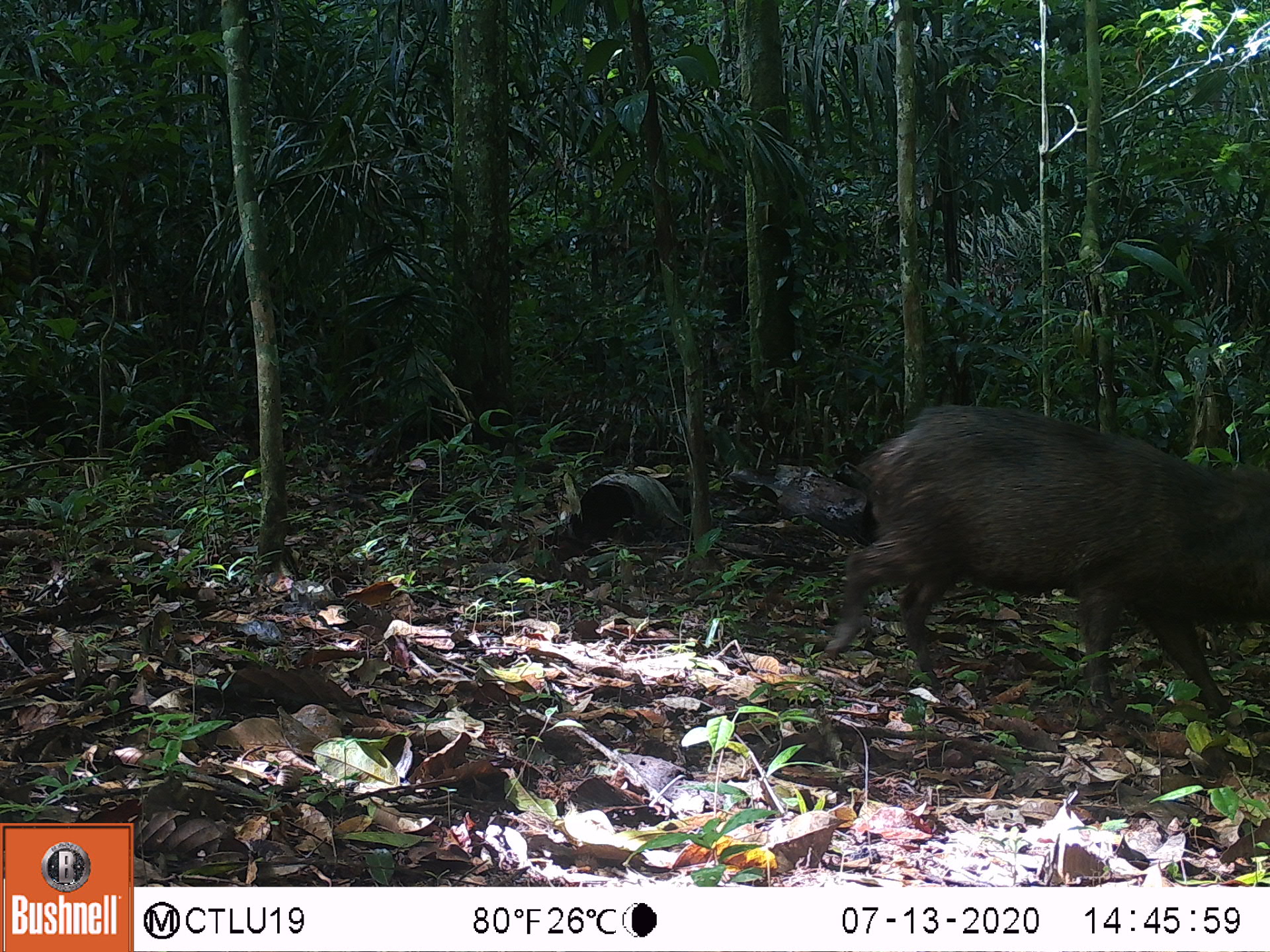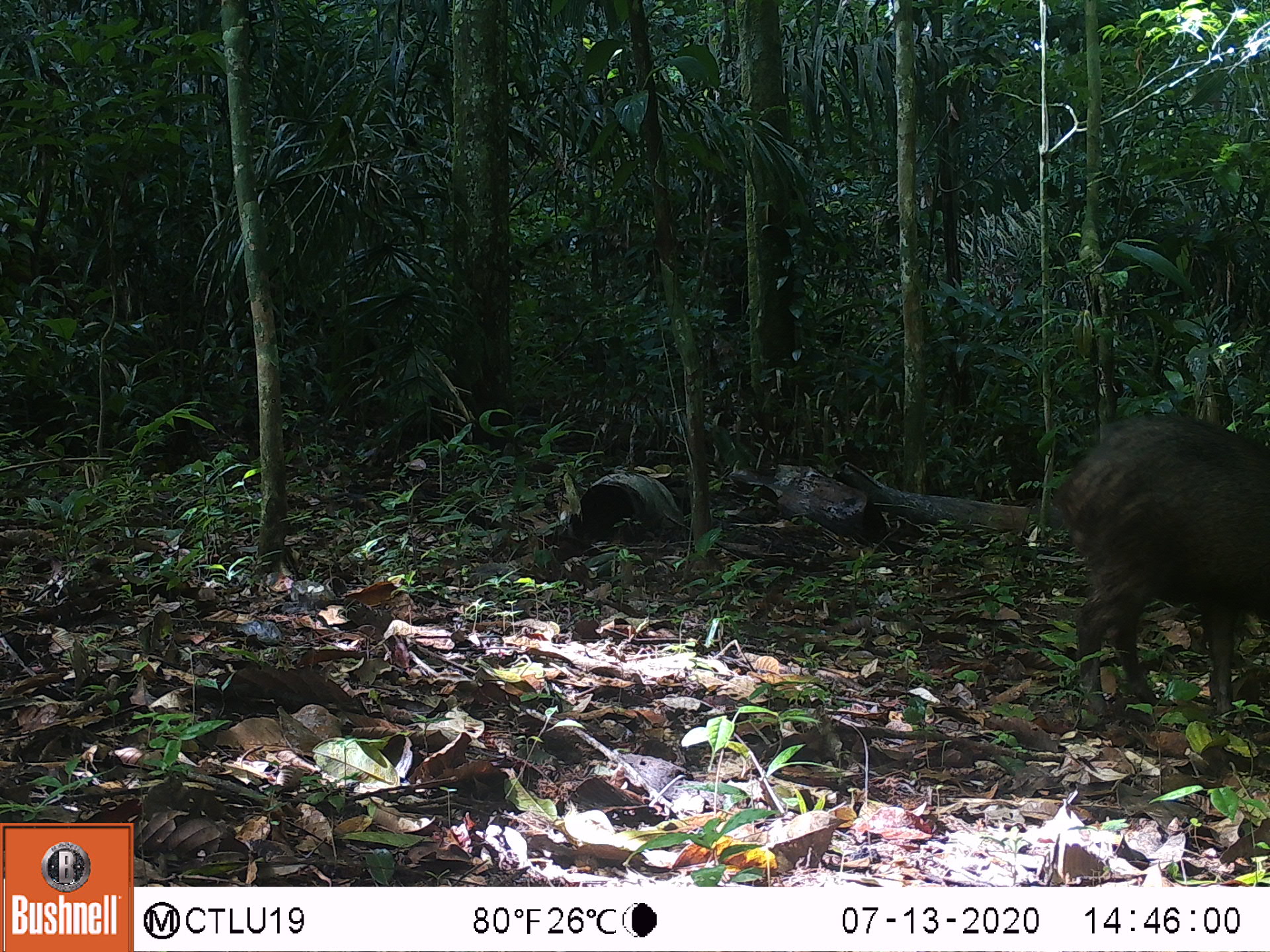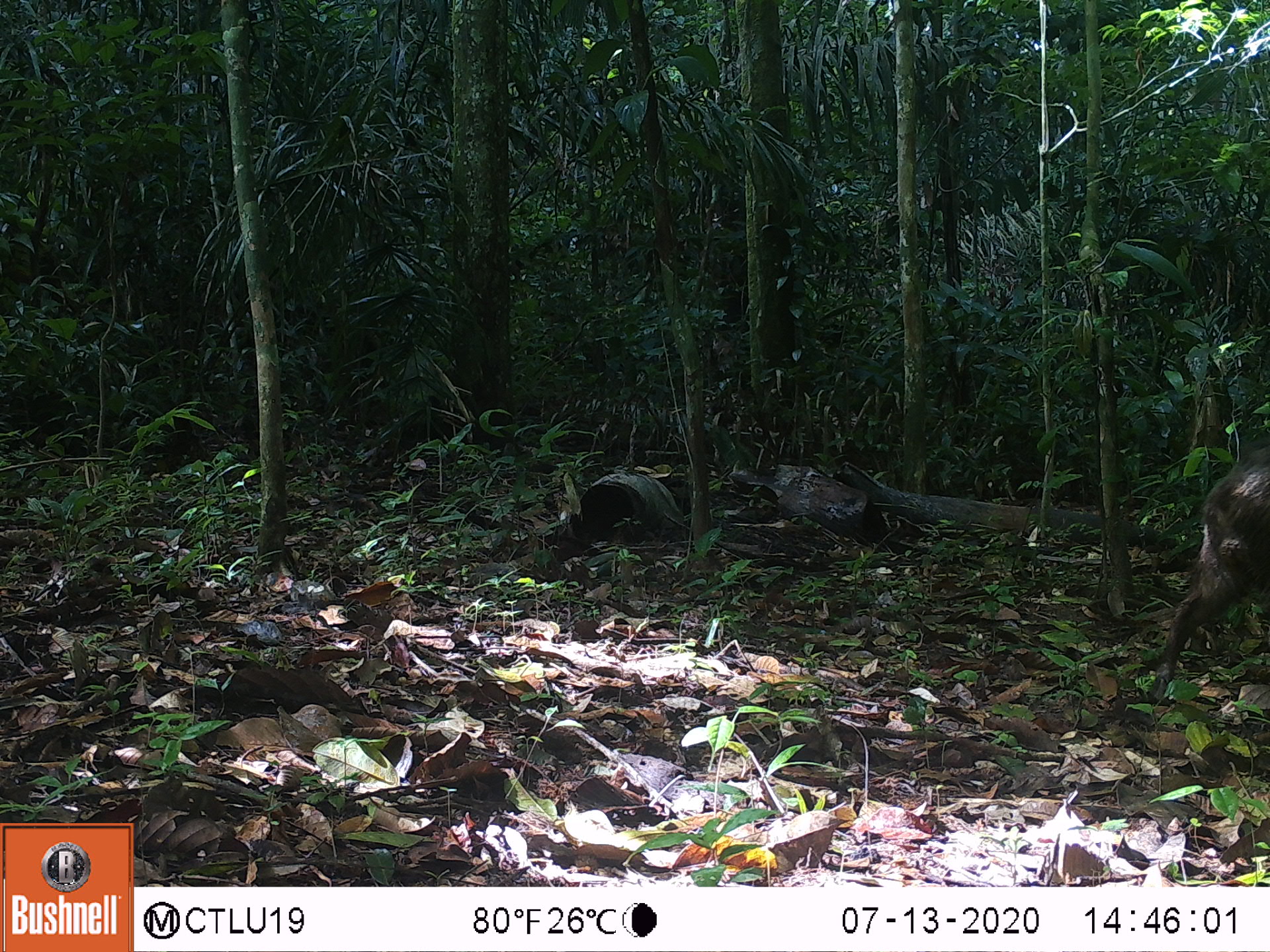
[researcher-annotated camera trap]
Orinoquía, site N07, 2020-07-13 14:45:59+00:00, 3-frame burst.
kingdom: Animalia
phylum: Chordata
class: Mammalia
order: Artiodactyla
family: Tayassuidae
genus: Pecari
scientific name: Pecari tajacu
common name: collared peccary